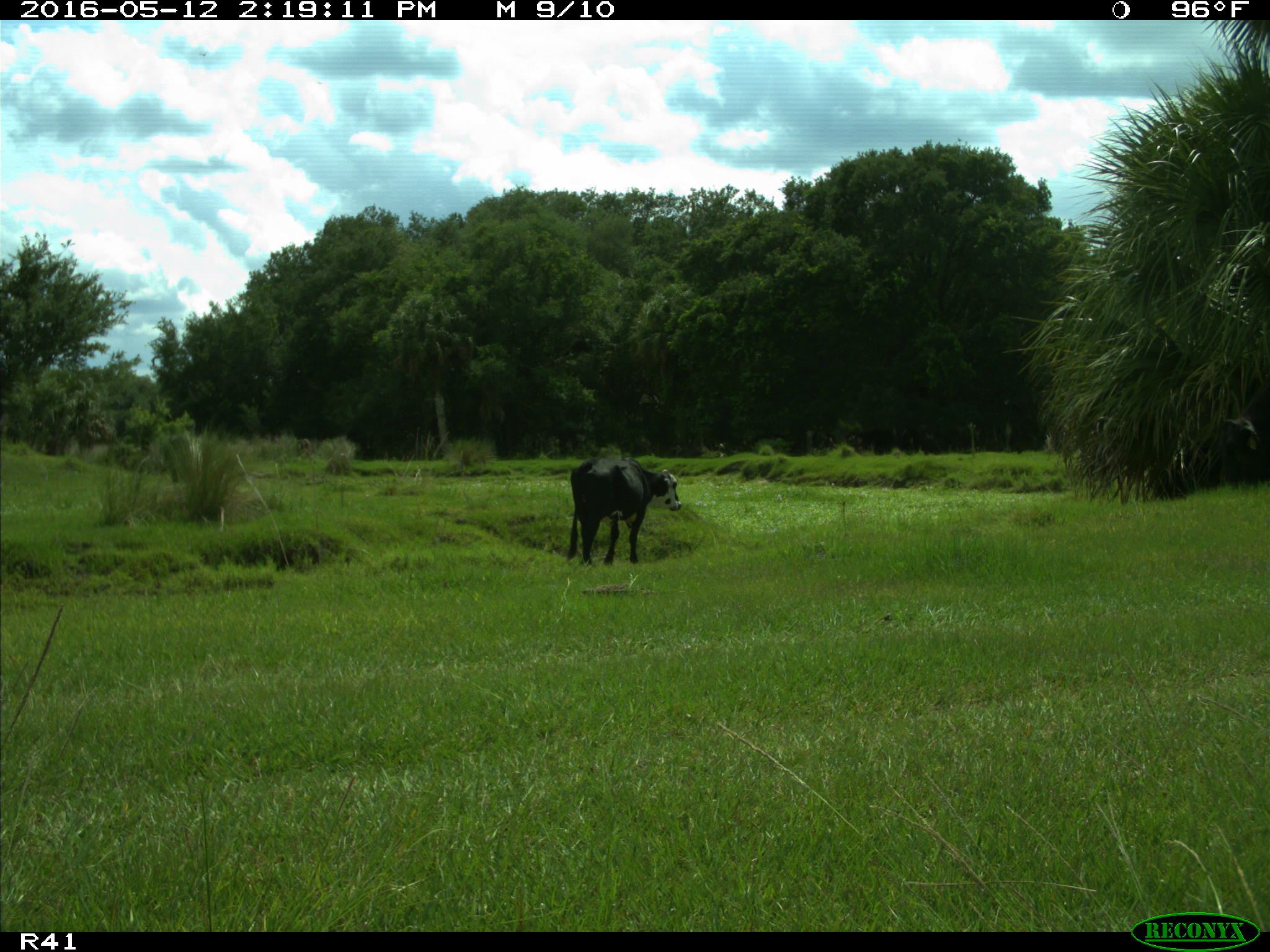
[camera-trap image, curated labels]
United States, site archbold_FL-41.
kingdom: Animalia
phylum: Chordata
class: Mammalia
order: Artiodactyla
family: Bovidae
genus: Bos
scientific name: Bos taurus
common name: domestic cow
Bos taurus (domestic cow).